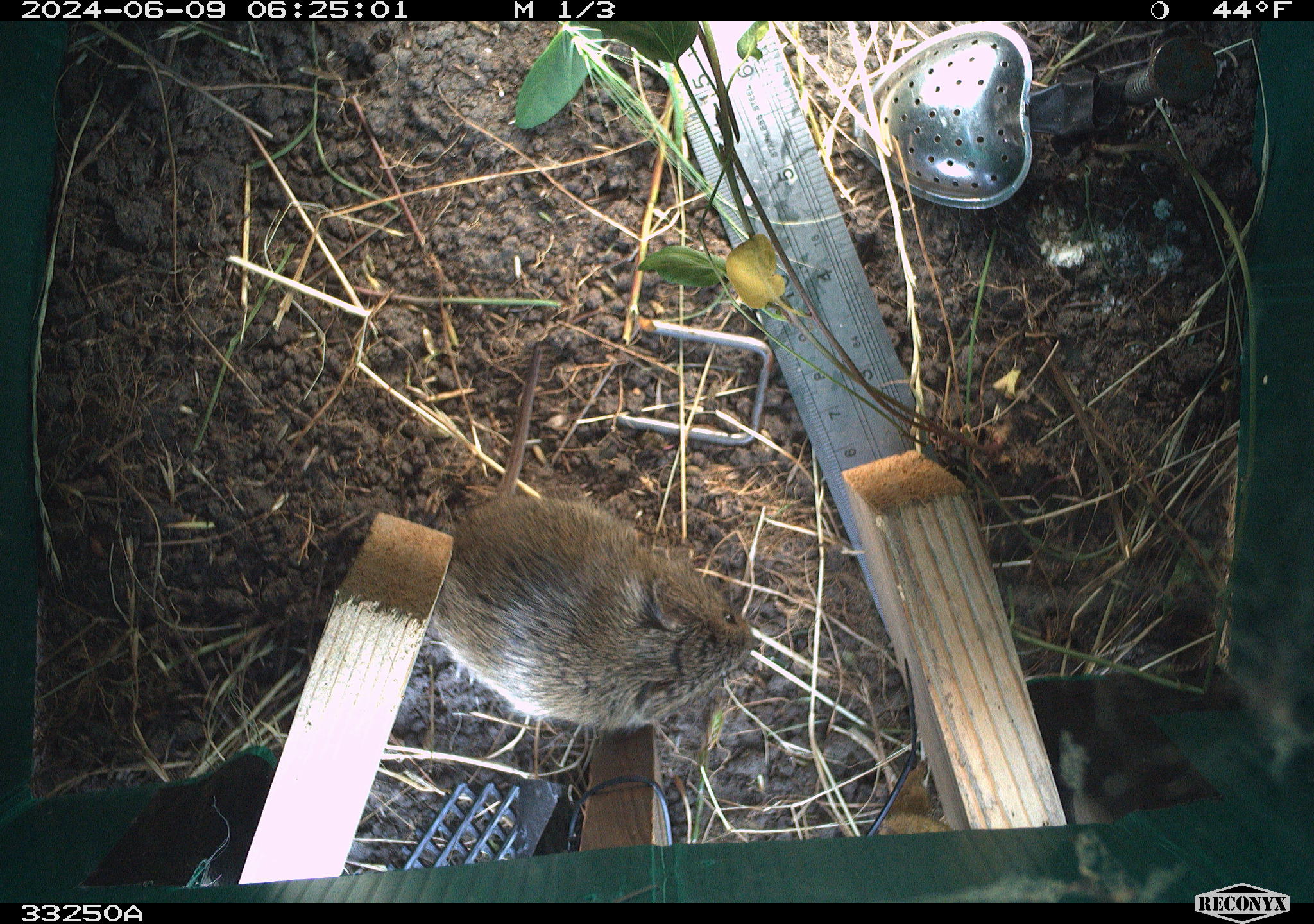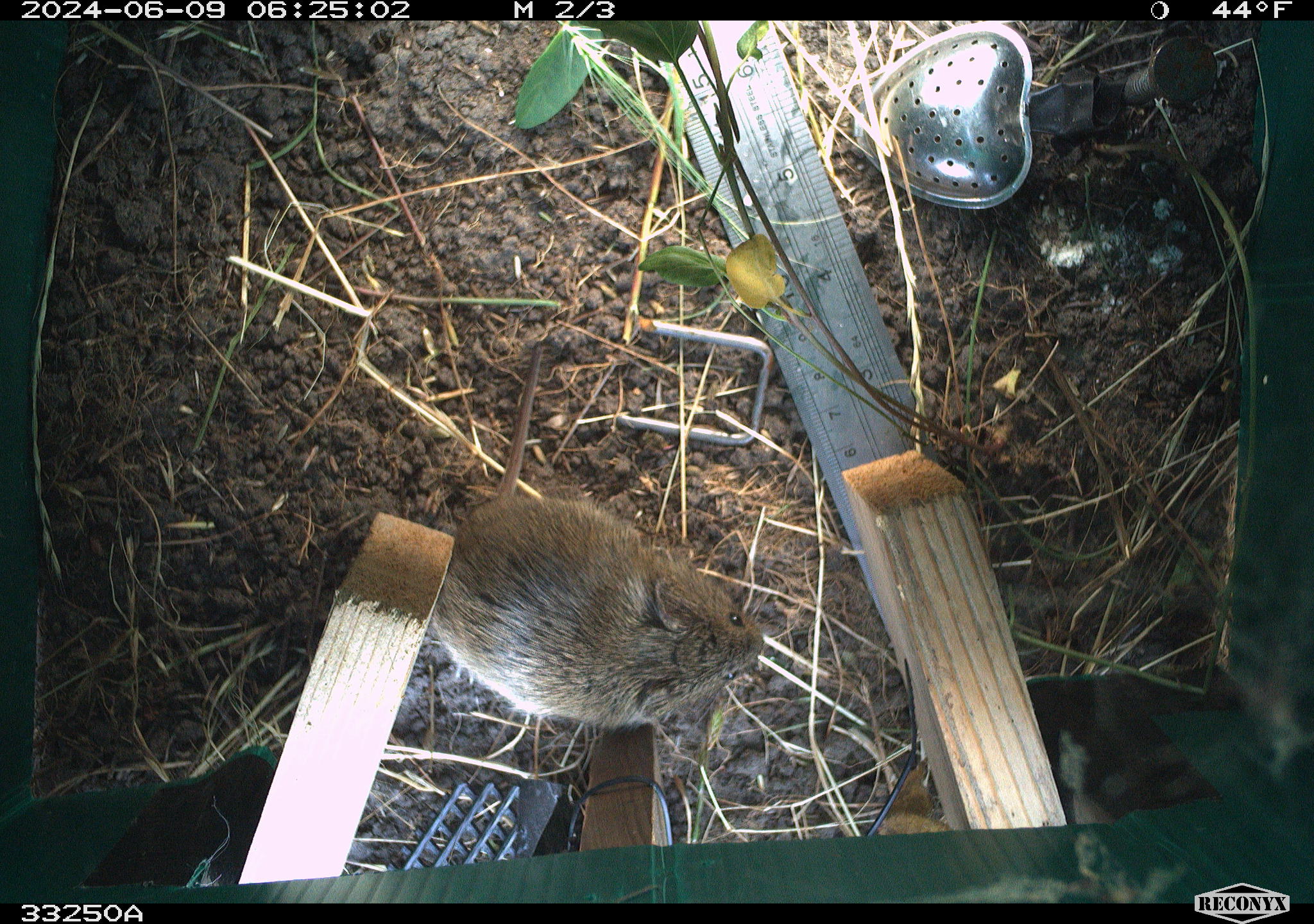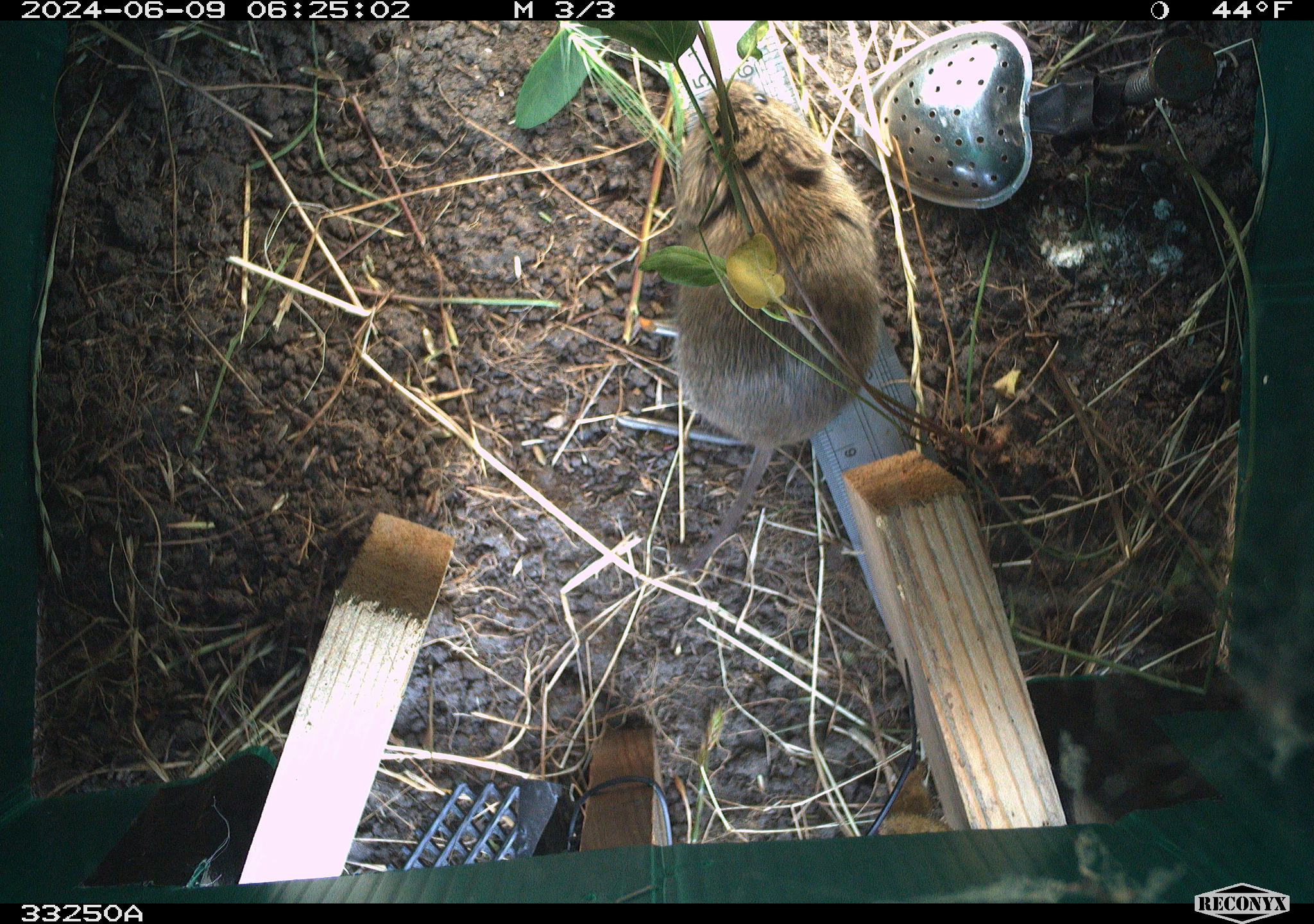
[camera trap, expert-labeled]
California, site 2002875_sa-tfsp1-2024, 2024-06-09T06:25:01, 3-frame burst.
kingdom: Animalia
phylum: Chordata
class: Mammalia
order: Rodentia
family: Cricetidae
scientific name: Arvicolinae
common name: voles, lemmings, and muskrats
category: arvicolinae subfamily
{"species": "arvicolinae subfamily (voles, lemmings, and muskrats) (Arvicolinae)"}